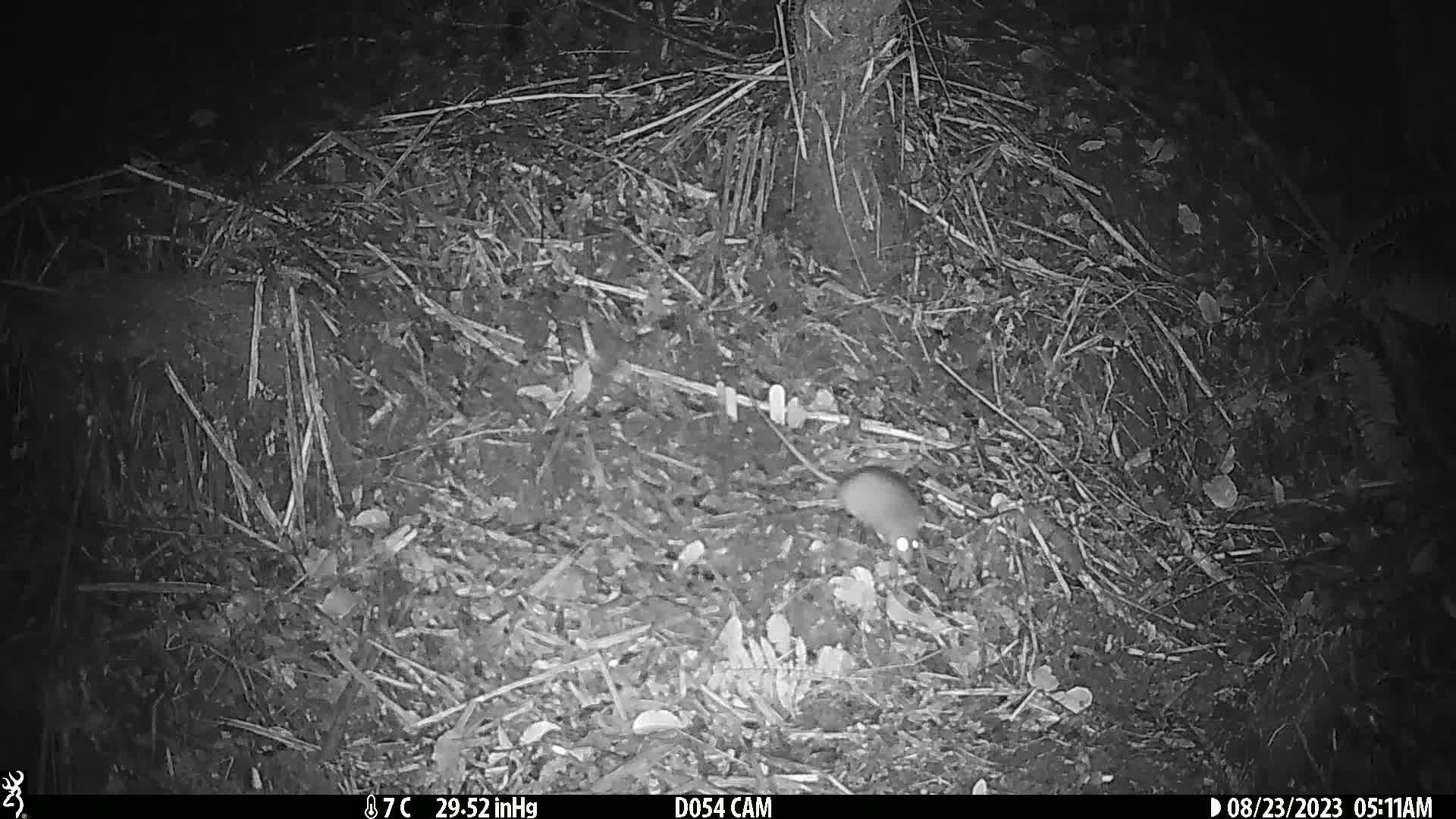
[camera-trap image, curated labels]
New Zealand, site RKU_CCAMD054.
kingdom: Animalia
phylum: Chordata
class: Mammalia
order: Rodentia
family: Muridae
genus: Rattus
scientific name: Rattus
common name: rat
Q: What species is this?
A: Rat (Rattus).